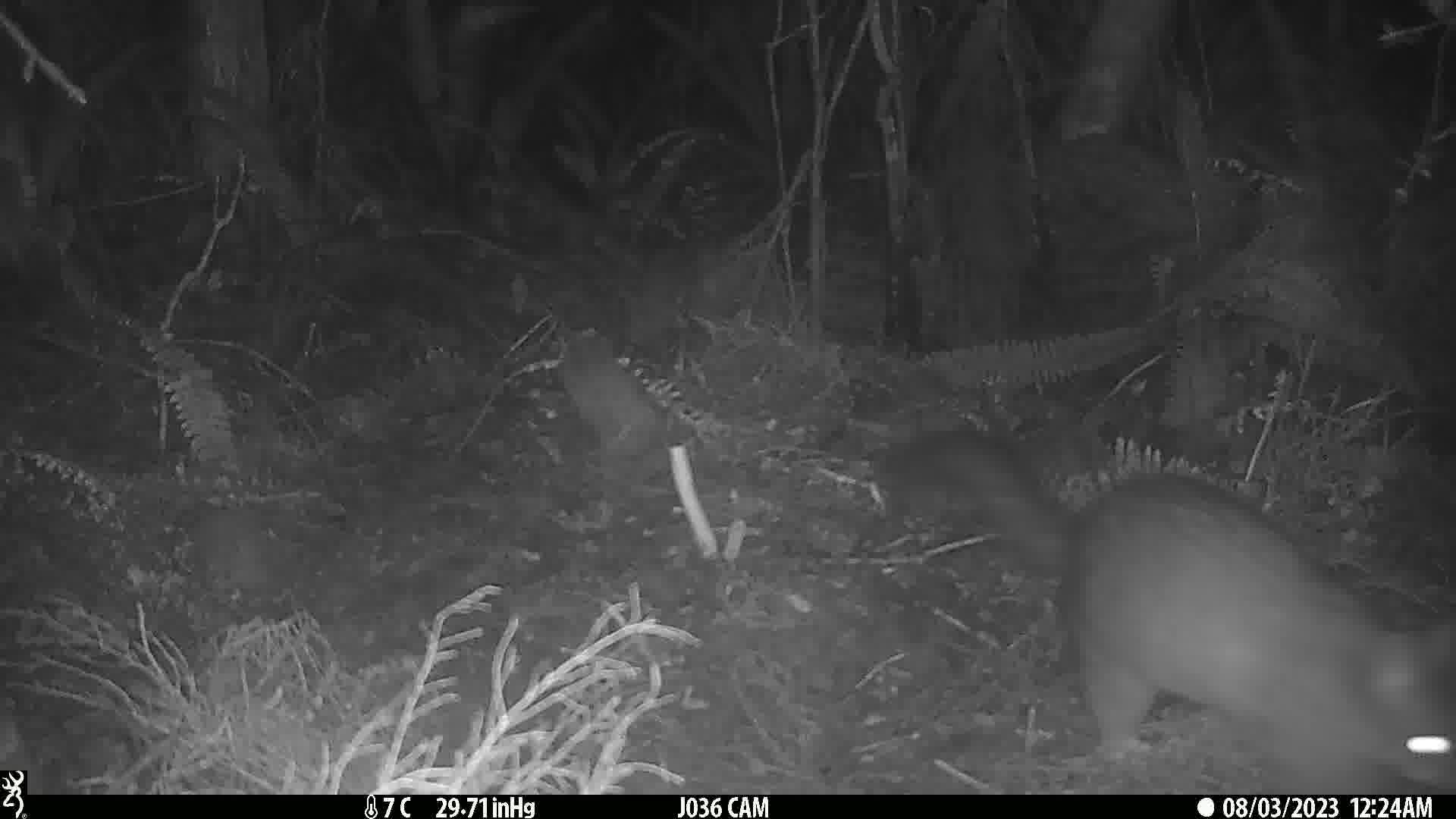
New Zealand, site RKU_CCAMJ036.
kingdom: Animalia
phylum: Chordata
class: Mammalia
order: Diprotodontia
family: Phalangeridae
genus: Trichosurus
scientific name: Trichosurus vulpecula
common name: common brushtail possum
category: possum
Possum (common brushtail possum) (Trichosurus vulpecula).